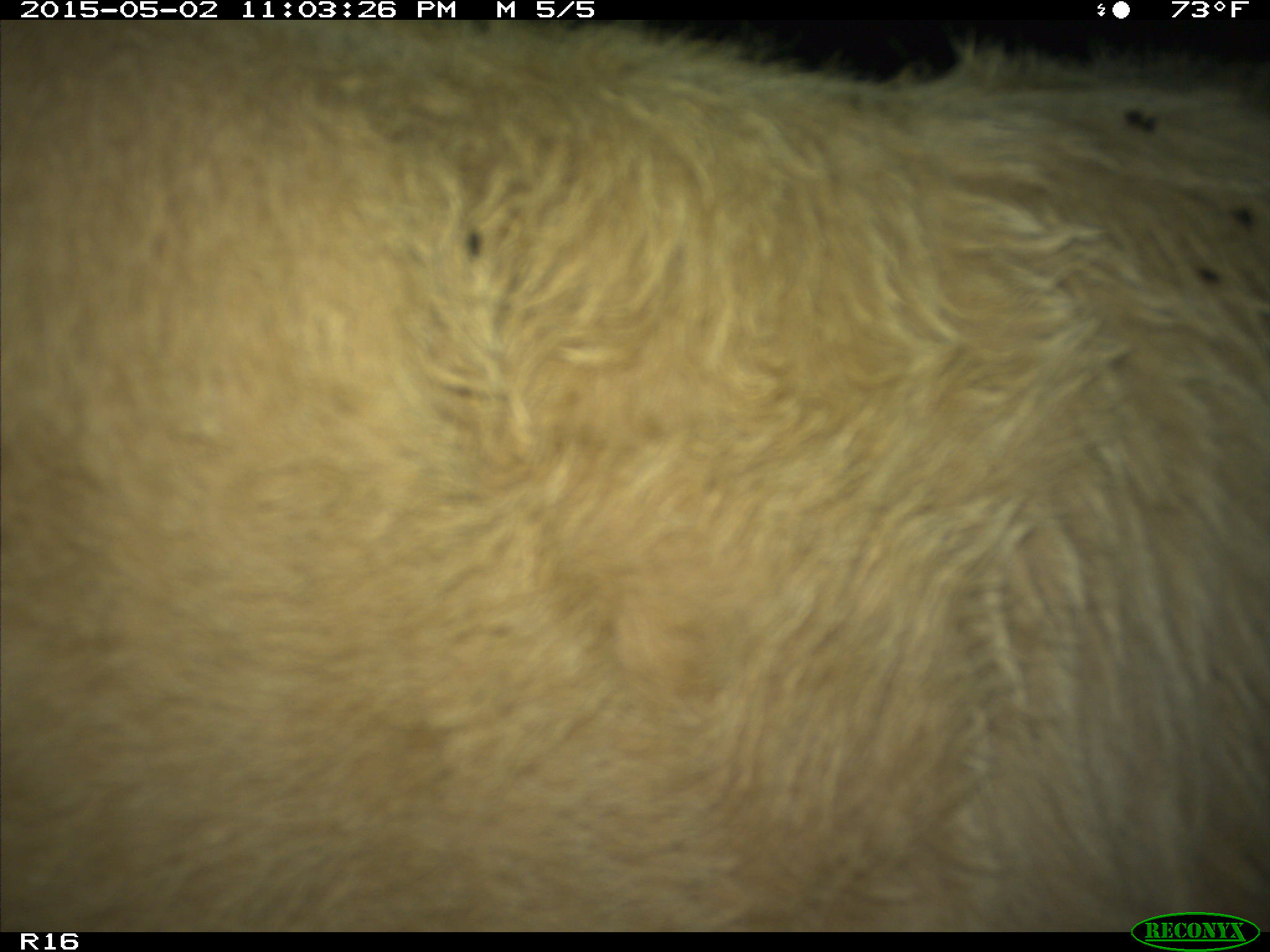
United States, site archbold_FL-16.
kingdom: Animalia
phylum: Chordata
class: Mammalia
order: Artiodactyla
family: Bovidae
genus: Bos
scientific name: Bos taurus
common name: domestic cow